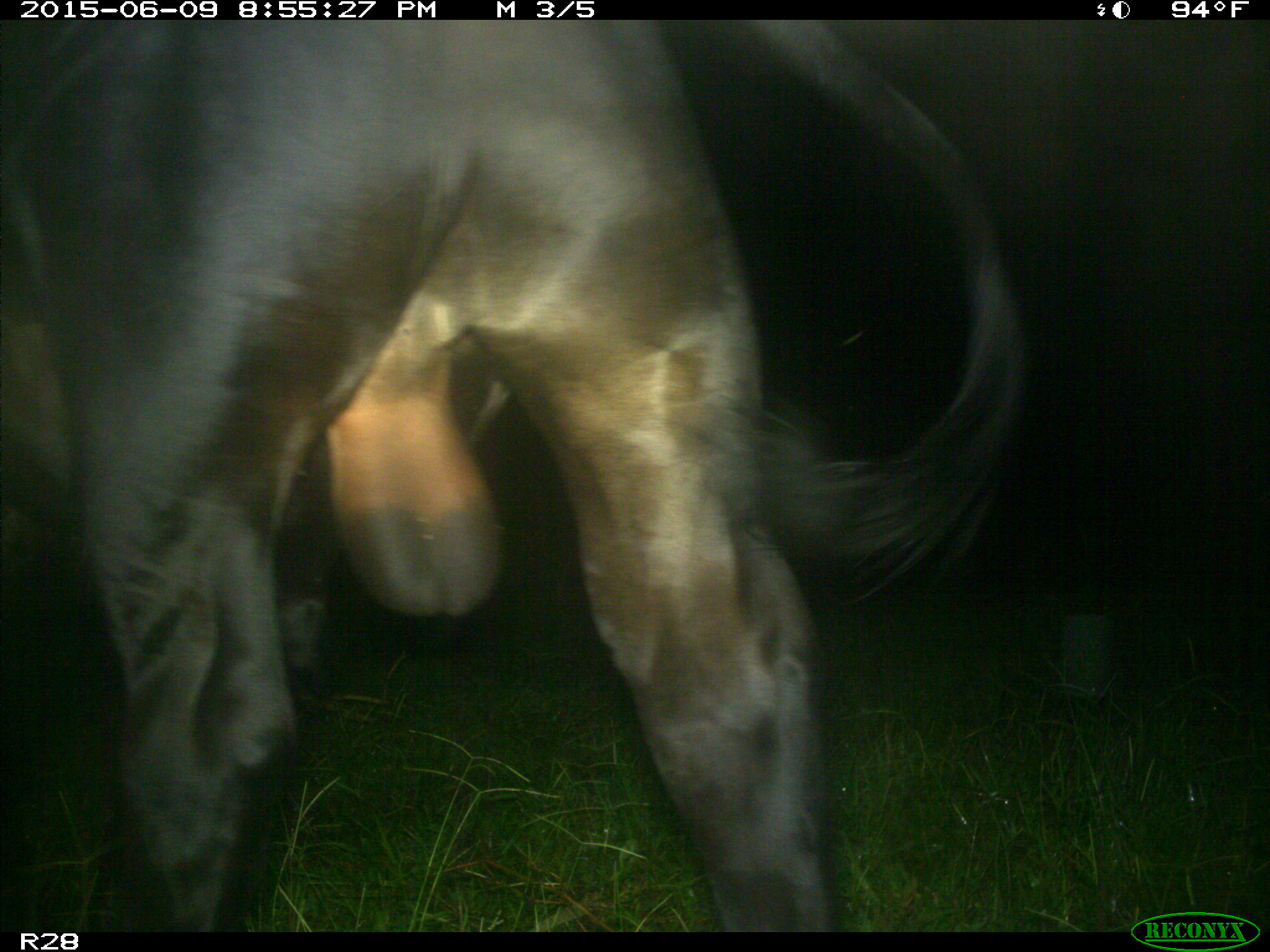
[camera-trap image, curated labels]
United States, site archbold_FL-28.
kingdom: Animalia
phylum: Chordata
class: Mammalia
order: Artiodactyla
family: Bovidae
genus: Bos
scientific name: Bos taurus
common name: domestic cow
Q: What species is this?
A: Bos taurus (domestic cow).